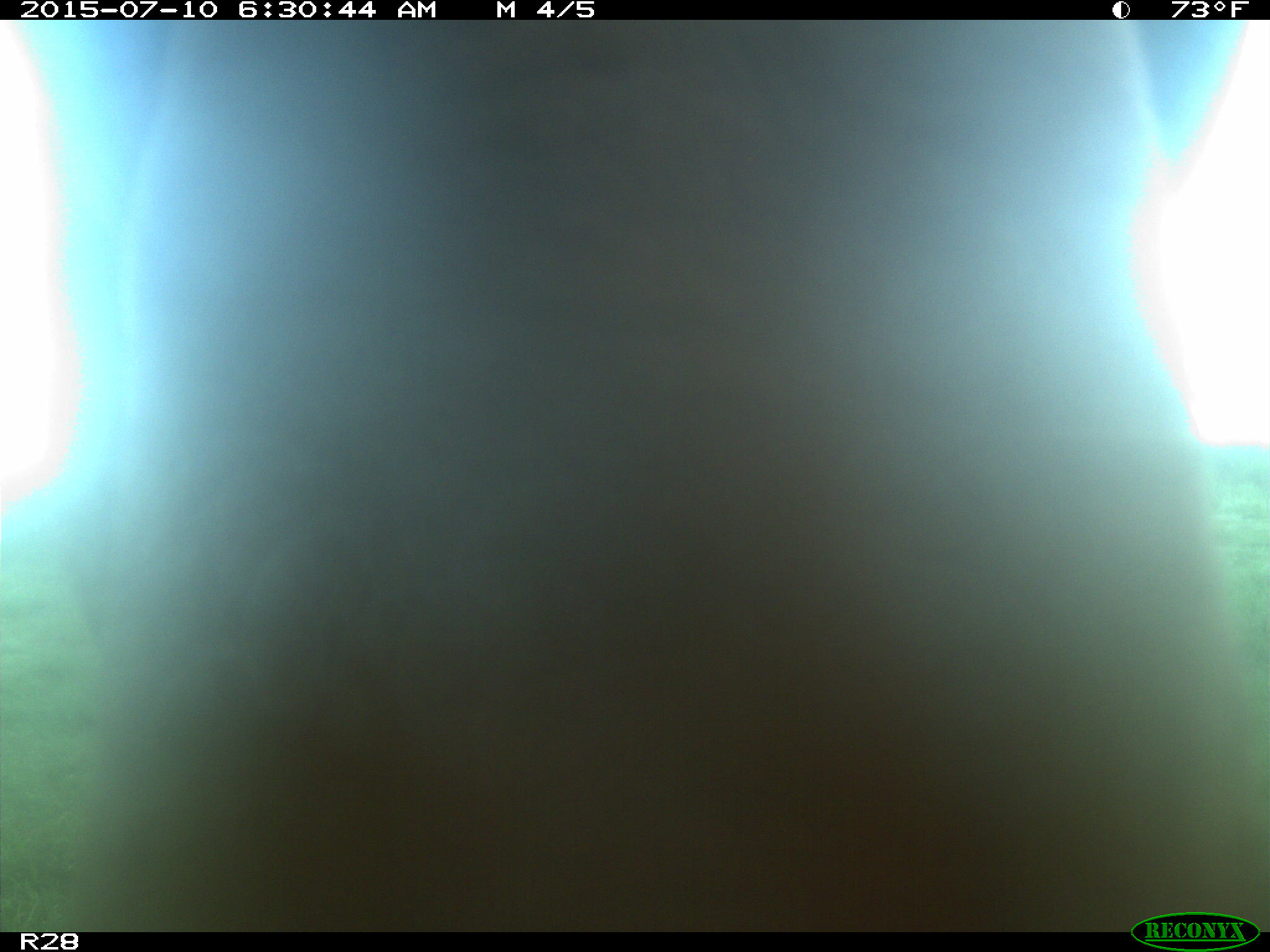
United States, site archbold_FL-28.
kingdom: Animalia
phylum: Chordata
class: Mammalia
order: Artiodactyla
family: Bovidae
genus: Bos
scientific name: Bos taurus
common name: domestic cow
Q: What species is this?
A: Bos taurus (domestic cow).